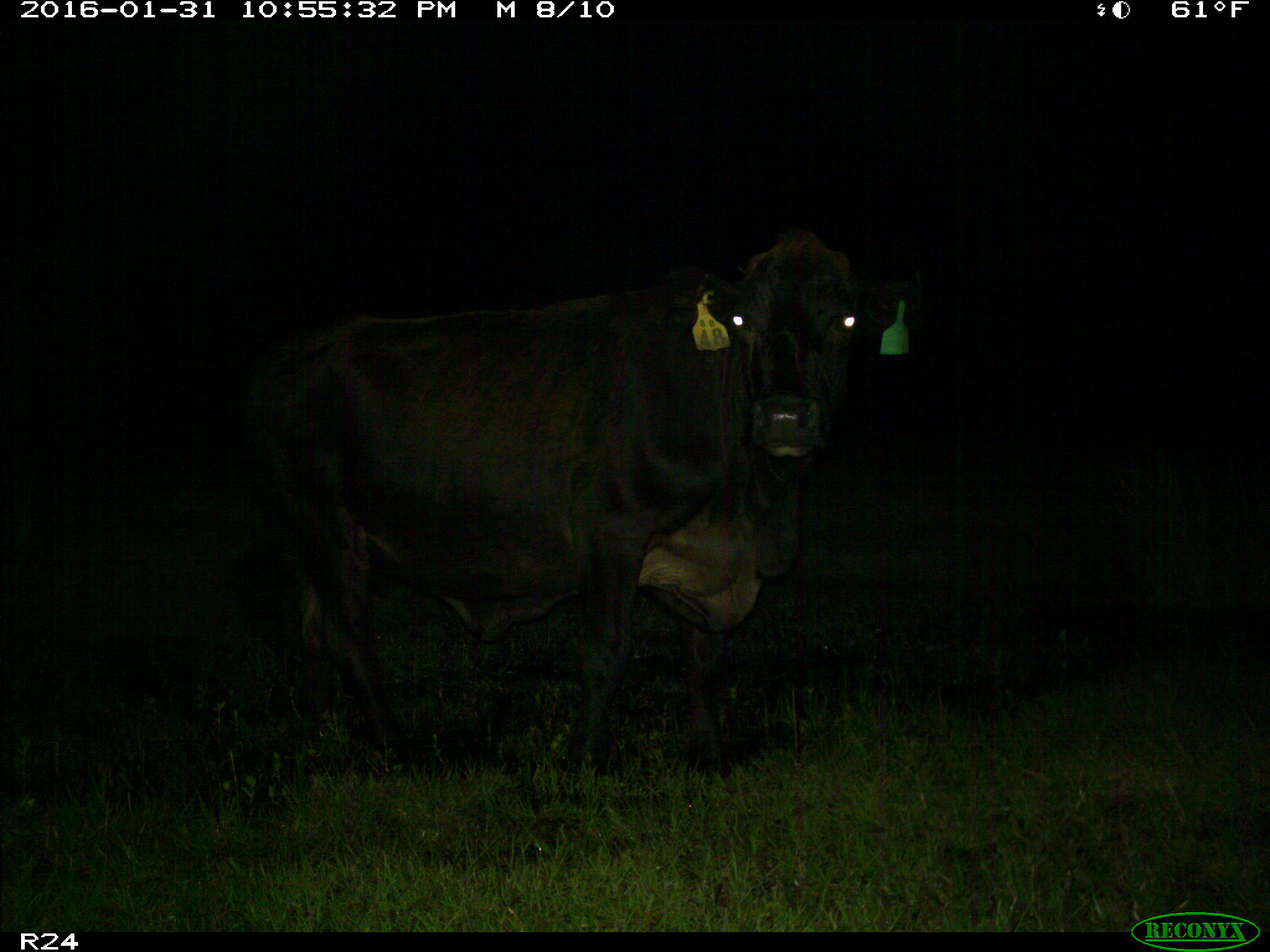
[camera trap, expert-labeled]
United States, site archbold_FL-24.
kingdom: Animalia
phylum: Chordata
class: Mammalia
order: Artiodactyla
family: Bovidae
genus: Bos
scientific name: Bos taurus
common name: domestic cow